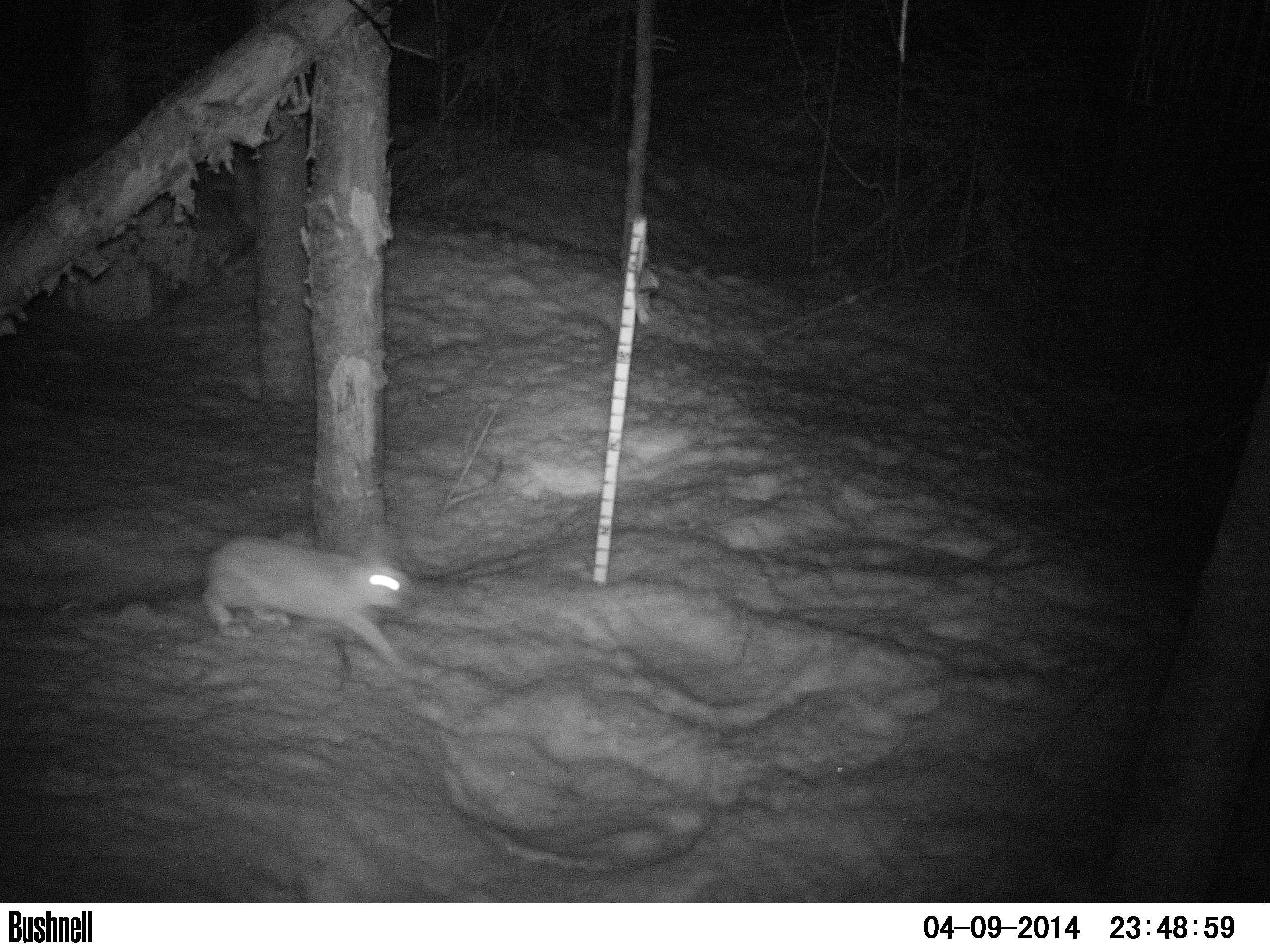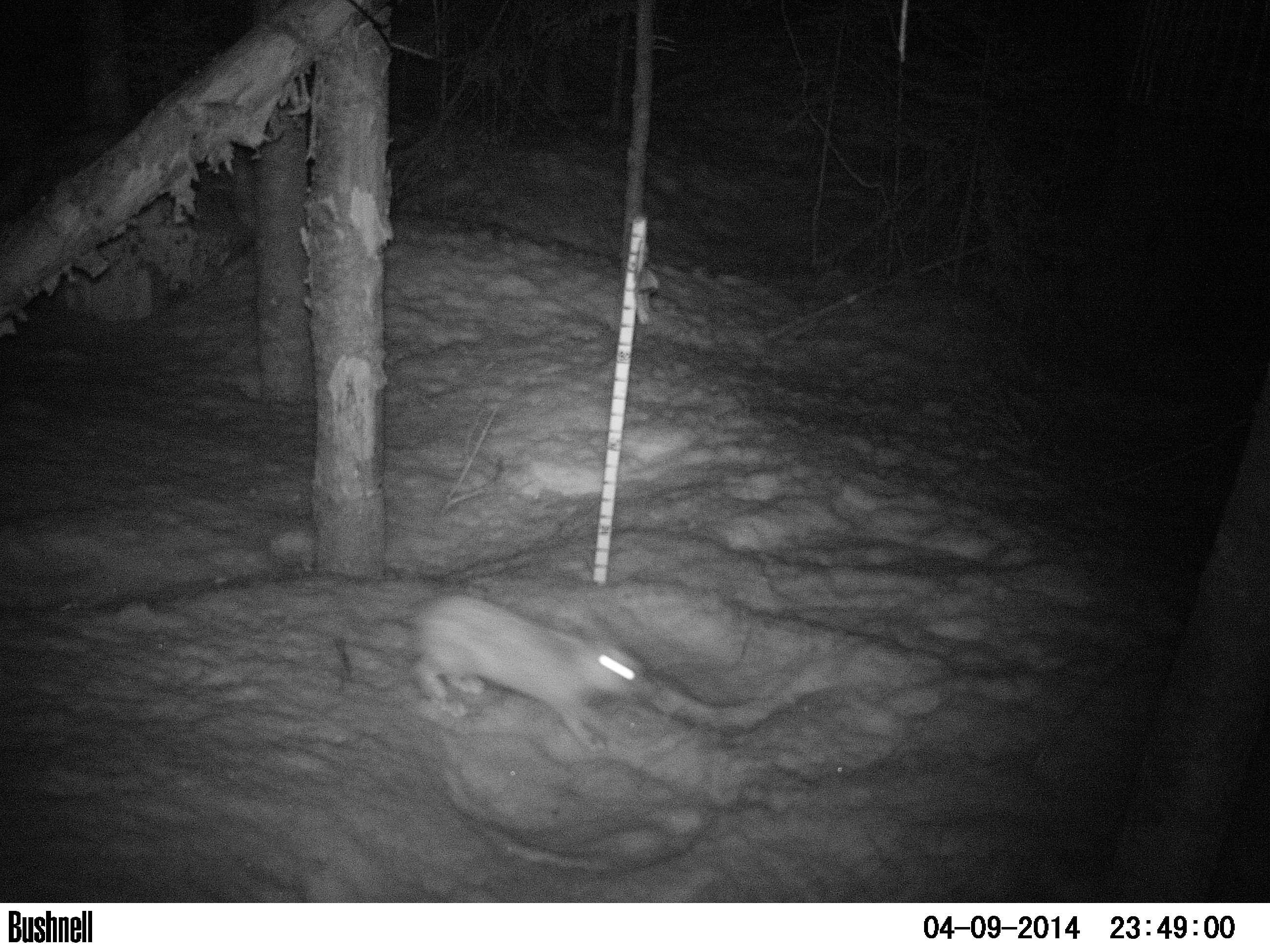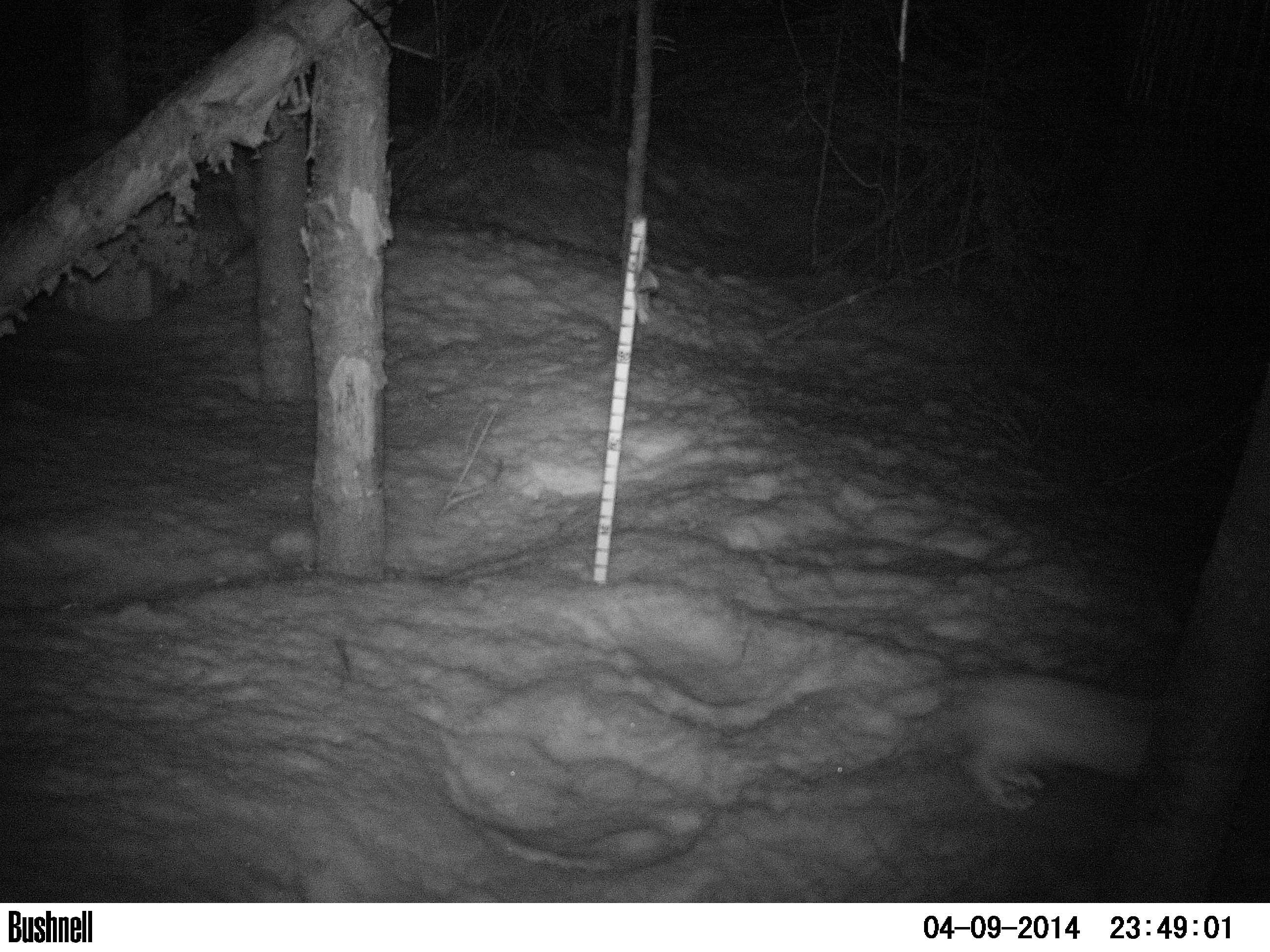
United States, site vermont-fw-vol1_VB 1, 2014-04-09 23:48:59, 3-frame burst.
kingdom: Animalia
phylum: Chordata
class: Mammalia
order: Lagomorpha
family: Leporidae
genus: Lepus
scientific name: Lepus americanus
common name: snowshoe hare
Snowshoe hare (Lepus americanus).